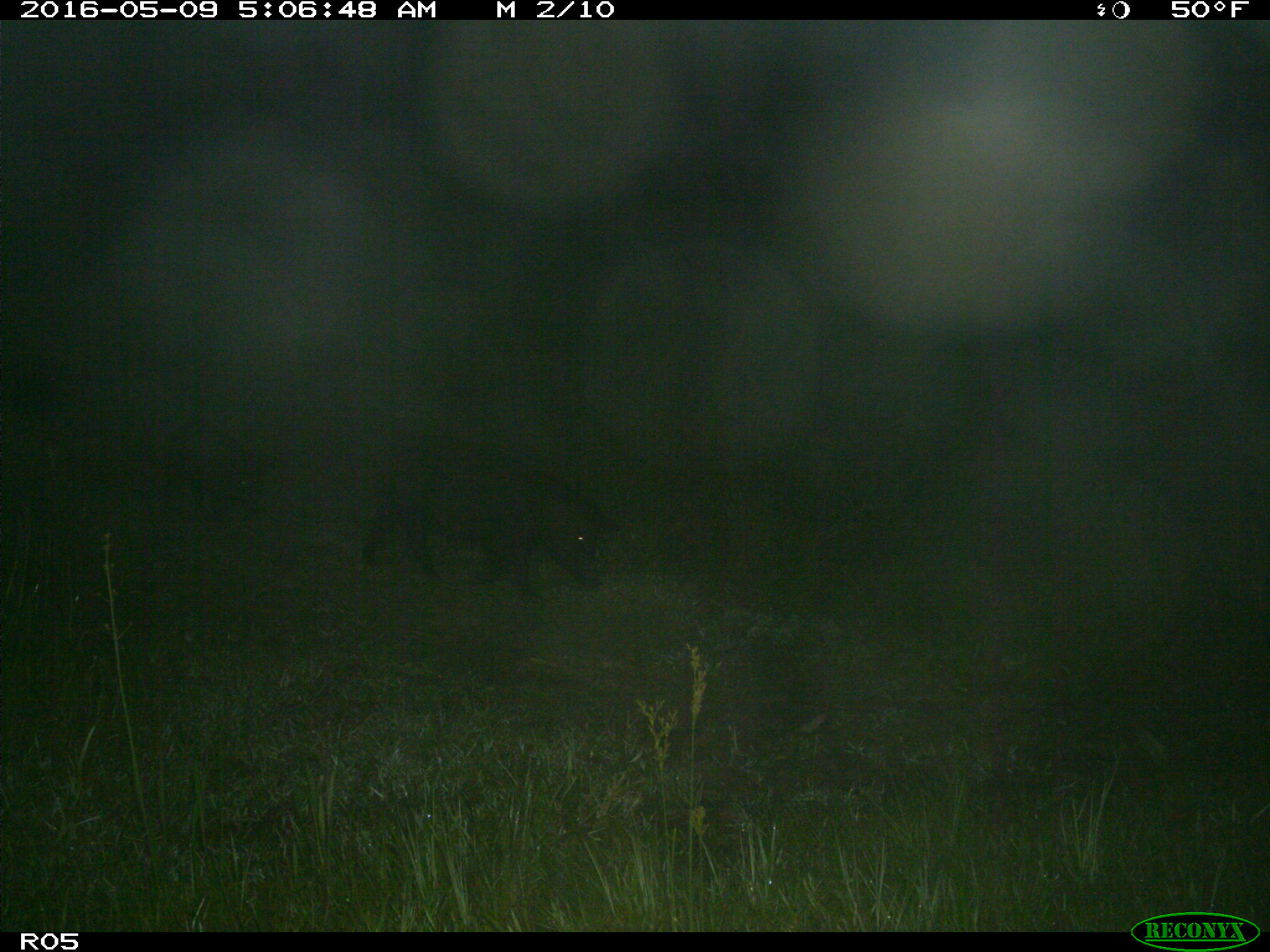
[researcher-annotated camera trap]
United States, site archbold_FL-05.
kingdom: Animalia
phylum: Chordata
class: Mammalia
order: Artiodactyla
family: Suidae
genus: Sus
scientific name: Sus scrofa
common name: wild boar